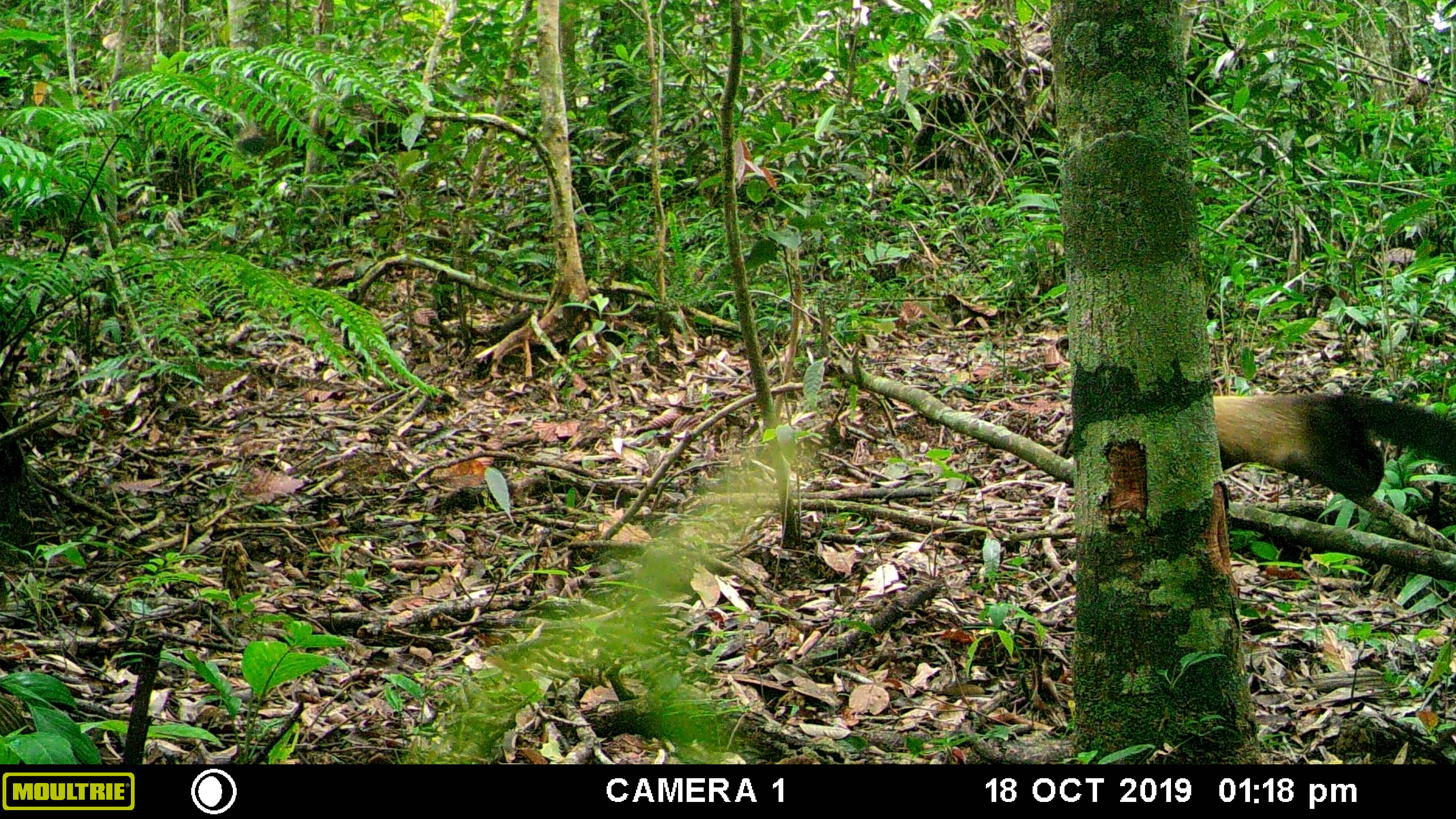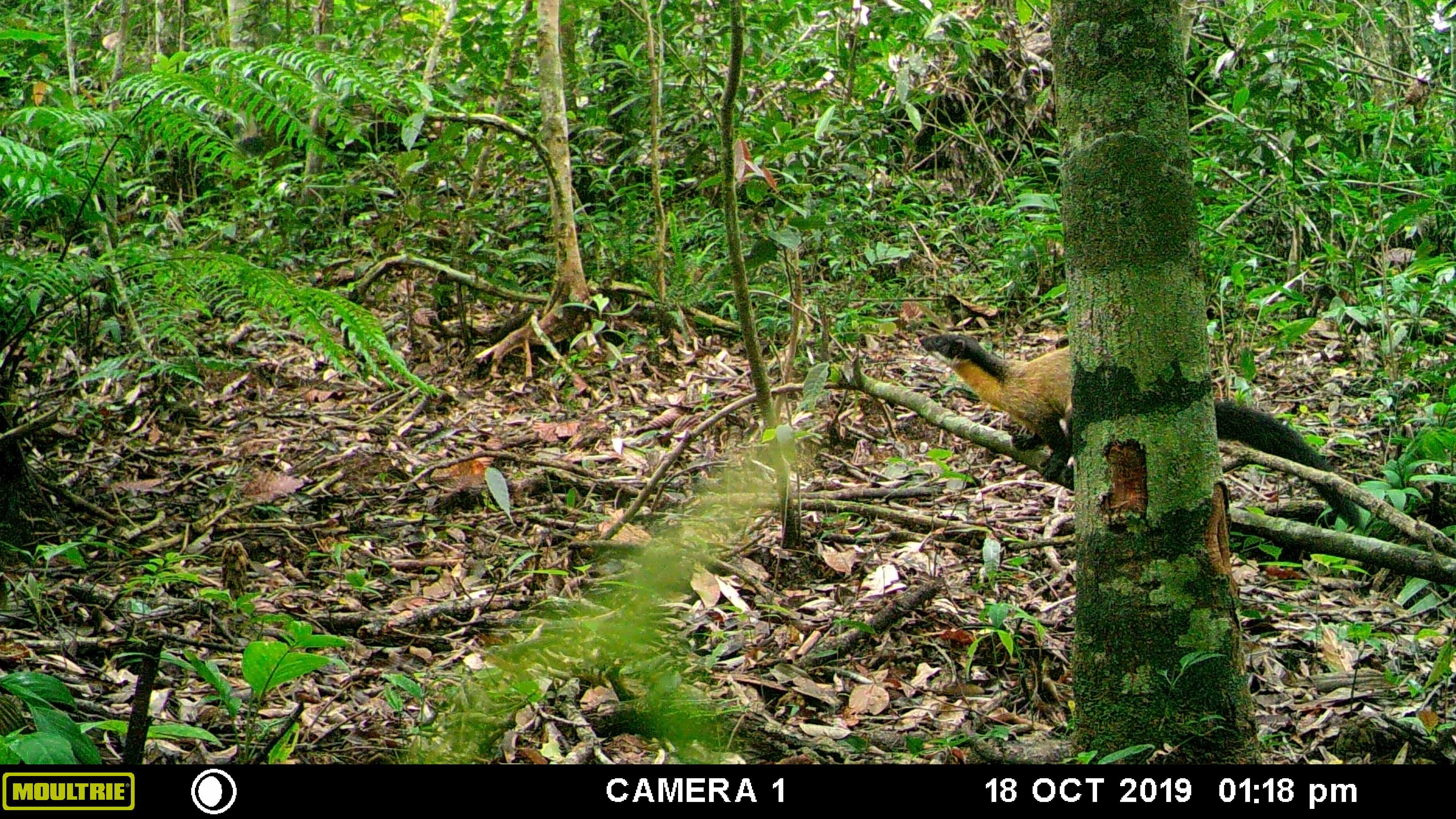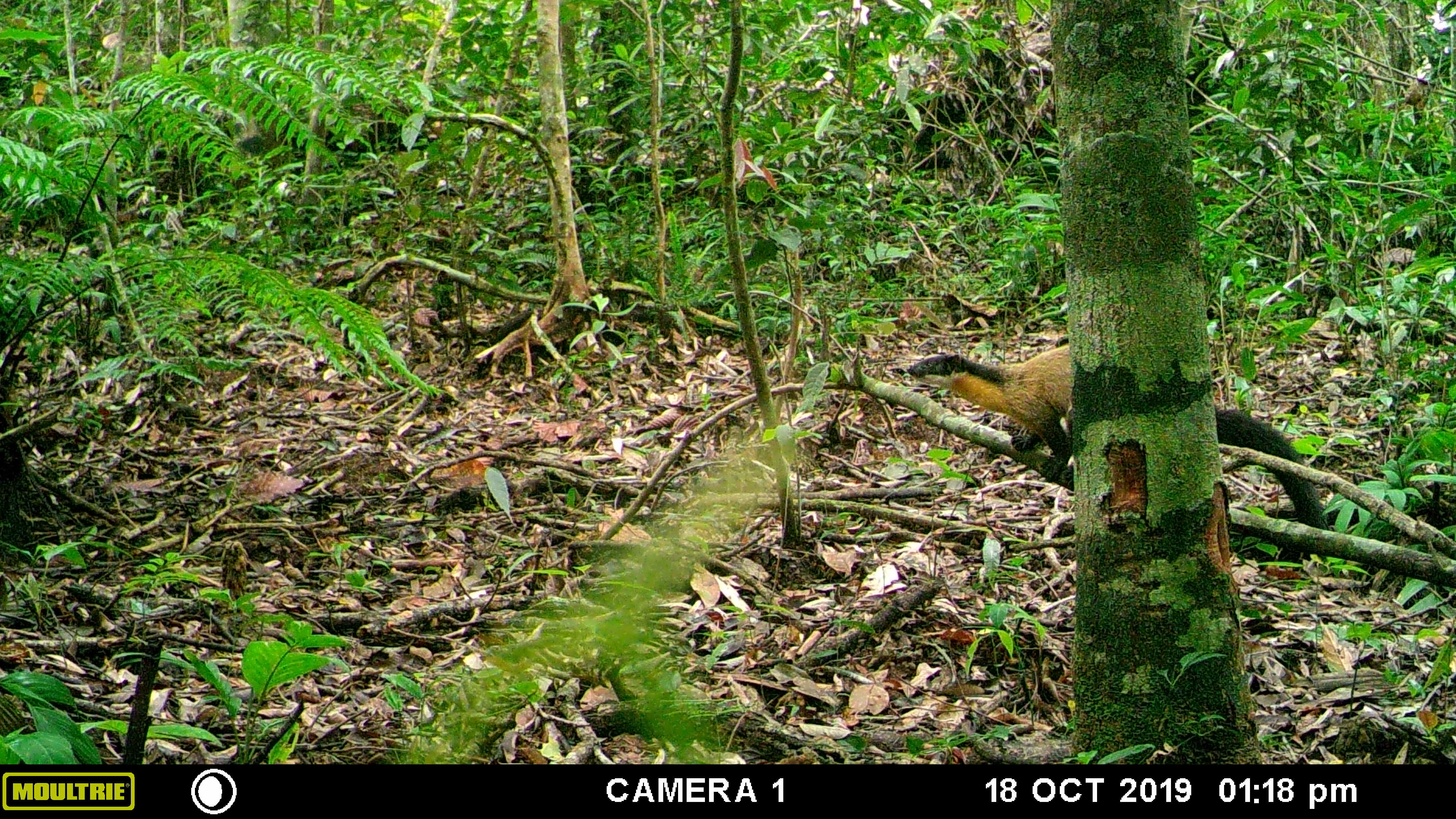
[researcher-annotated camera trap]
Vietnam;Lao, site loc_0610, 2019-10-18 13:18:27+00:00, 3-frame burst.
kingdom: Animalia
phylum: Chordata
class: Mammalia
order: Carnivora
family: Mustelidae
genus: Martes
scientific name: Martes flavigula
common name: yellow-throated marten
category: yellow throated marten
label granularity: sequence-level